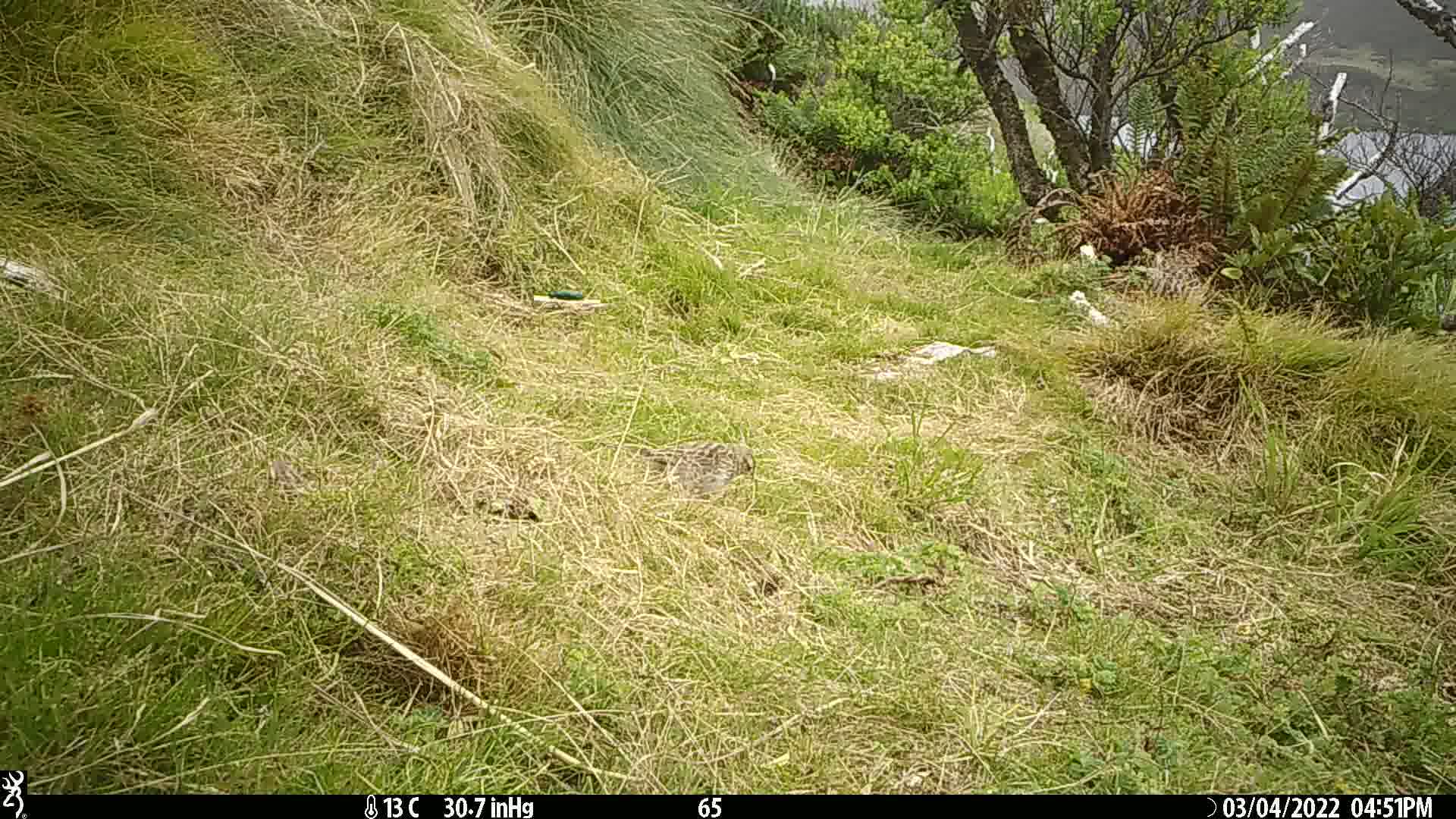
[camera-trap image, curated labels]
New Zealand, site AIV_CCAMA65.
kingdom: Animalia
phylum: Chordata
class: Aves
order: Passeriformes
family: Motacillidae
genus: Anthus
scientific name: Anthus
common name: pipit